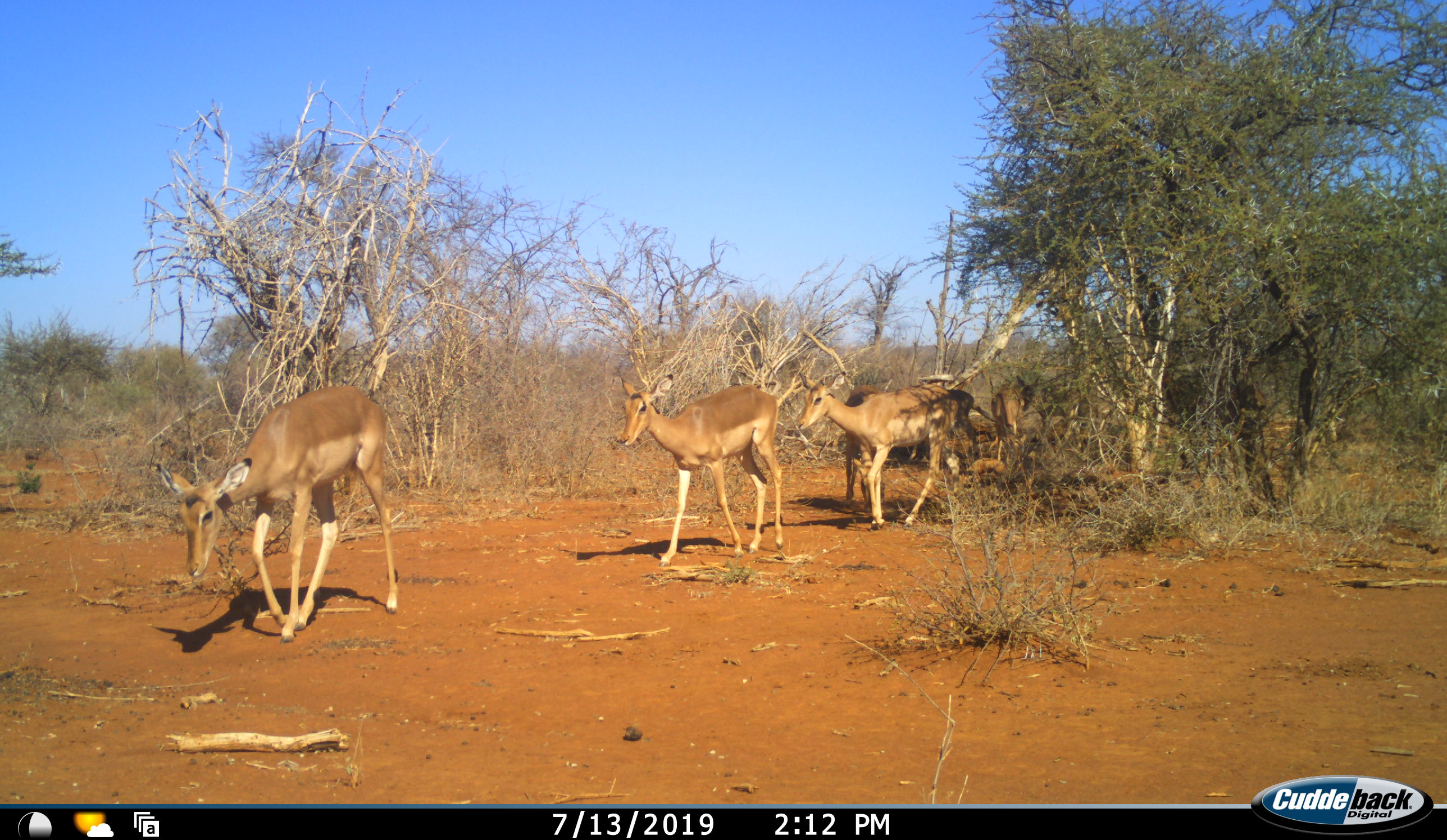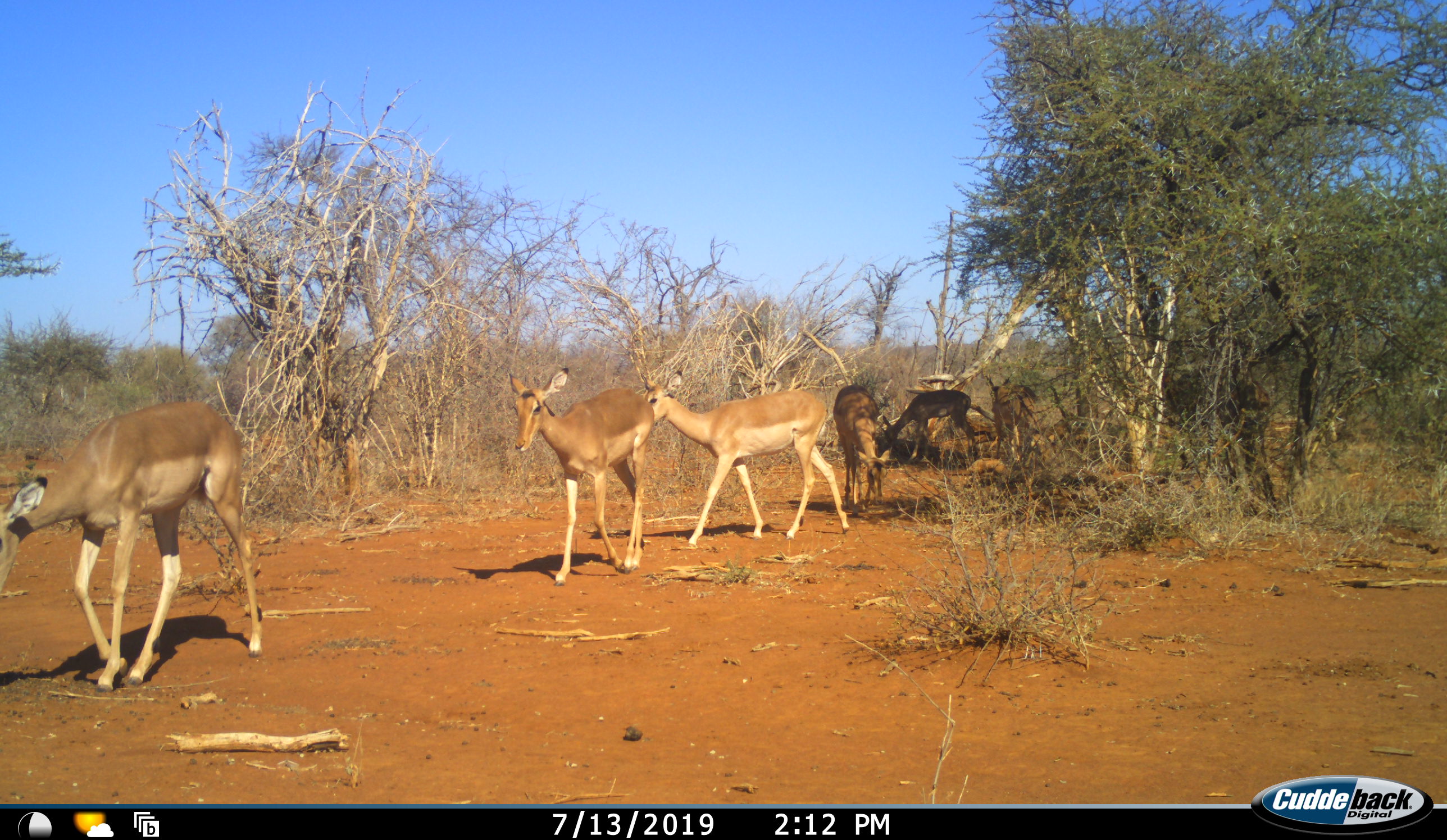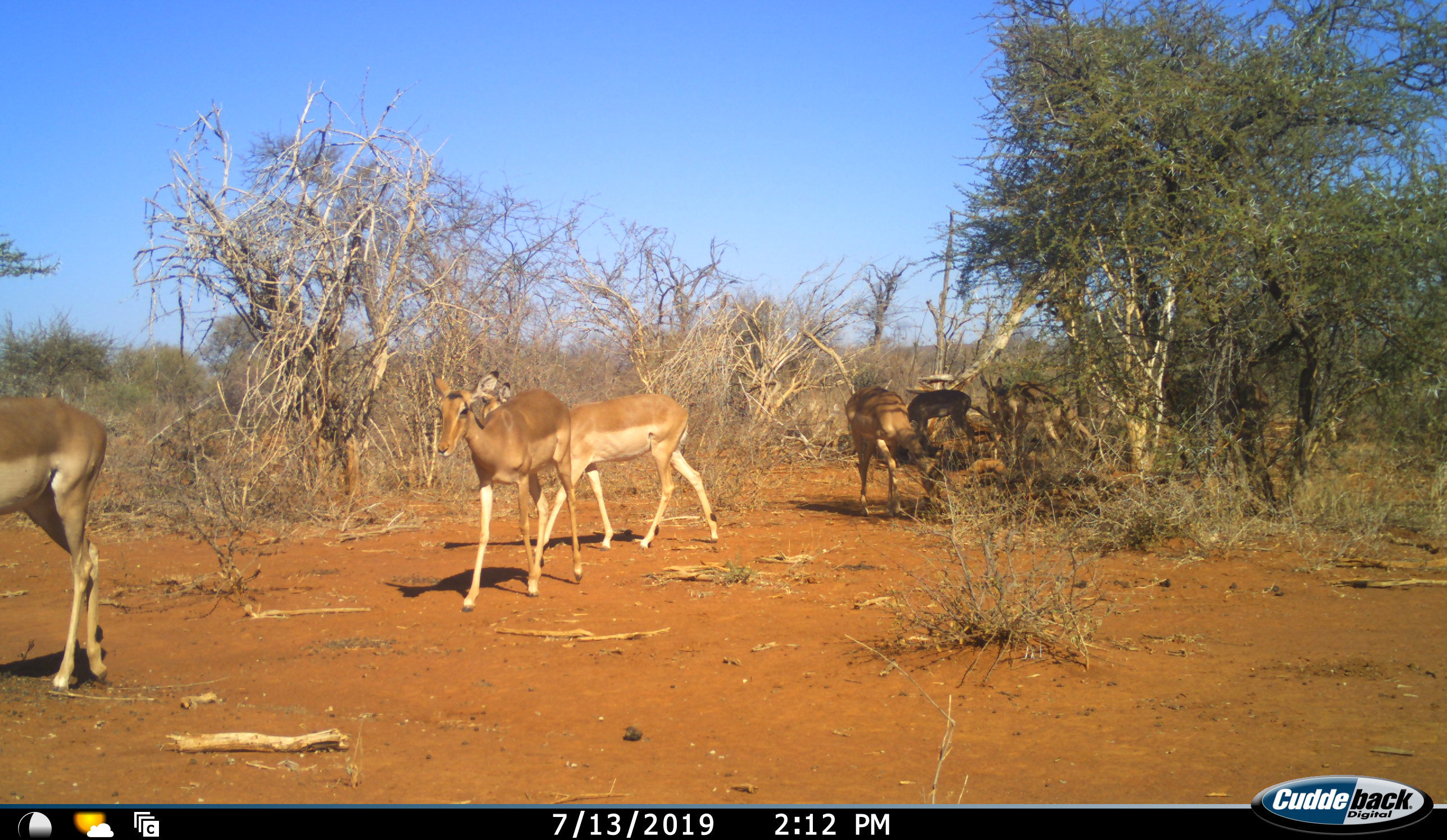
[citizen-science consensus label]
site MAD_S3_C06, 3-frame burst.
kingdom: Animalia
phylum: Chordata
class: Mammalia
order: Artiodactyla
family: Bovidae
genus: Aepyceros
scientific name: Aepyceros melampus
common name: impala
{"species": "impala (Aepyceros melampus)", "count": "5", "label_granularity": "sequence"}